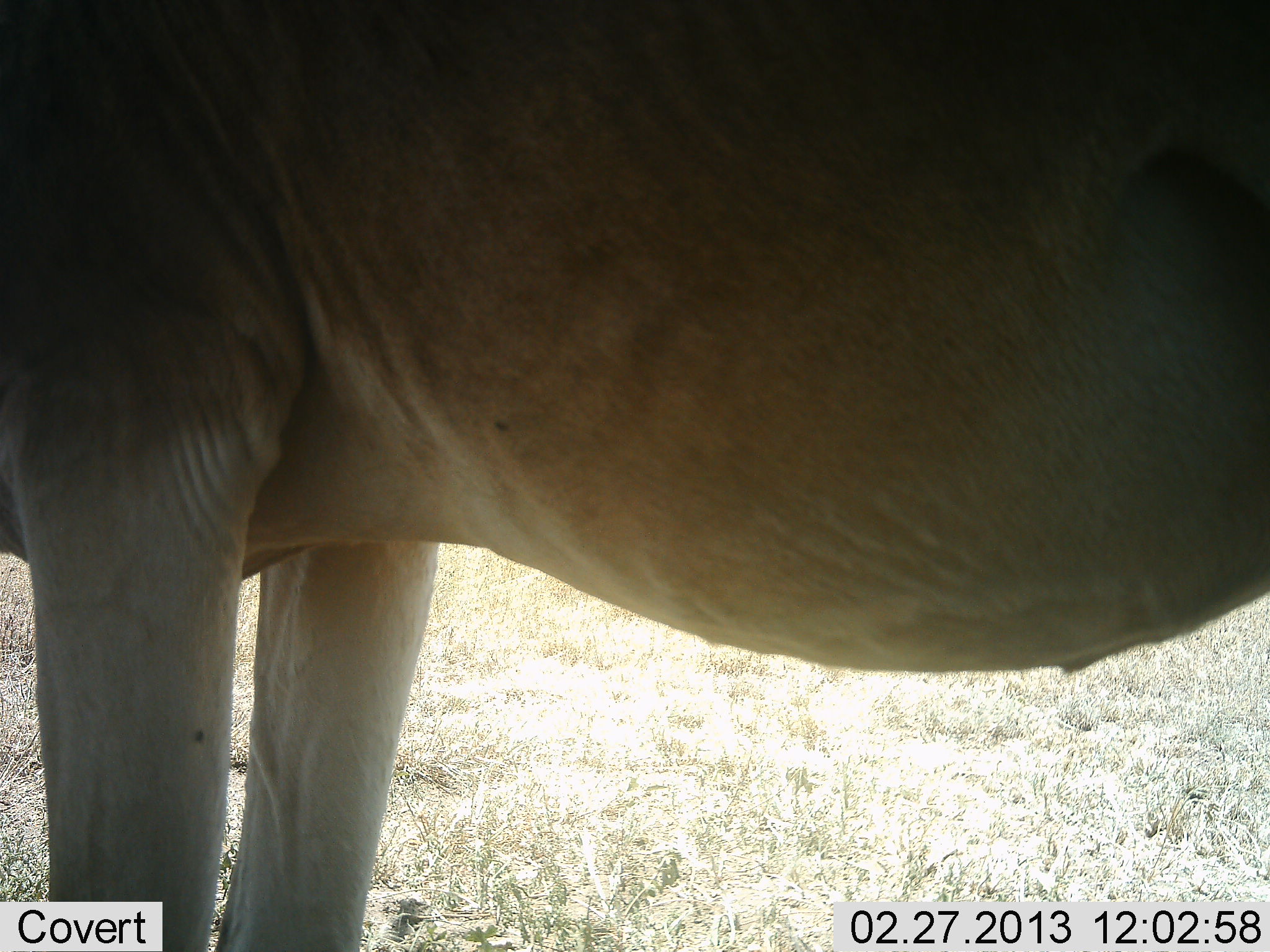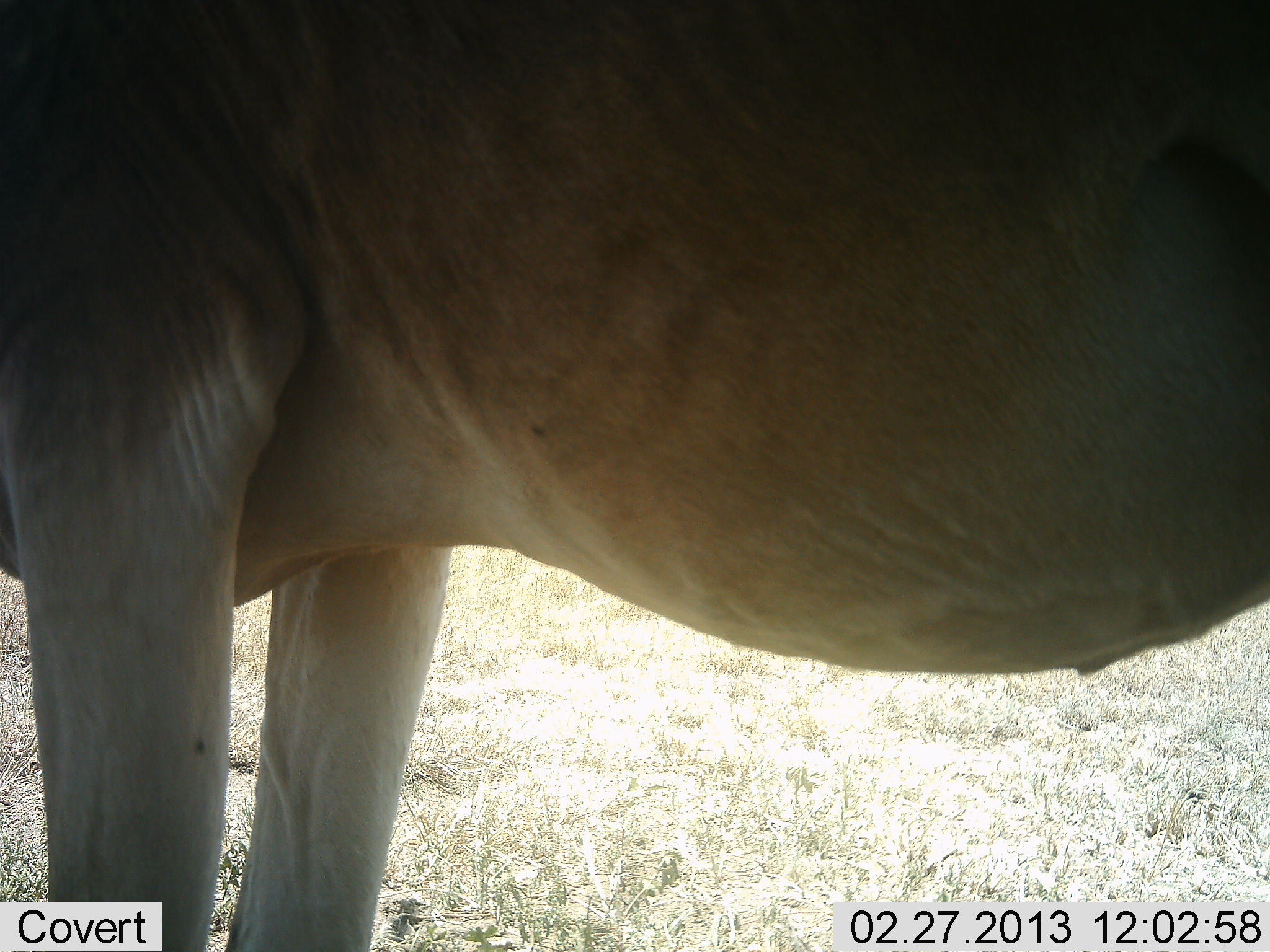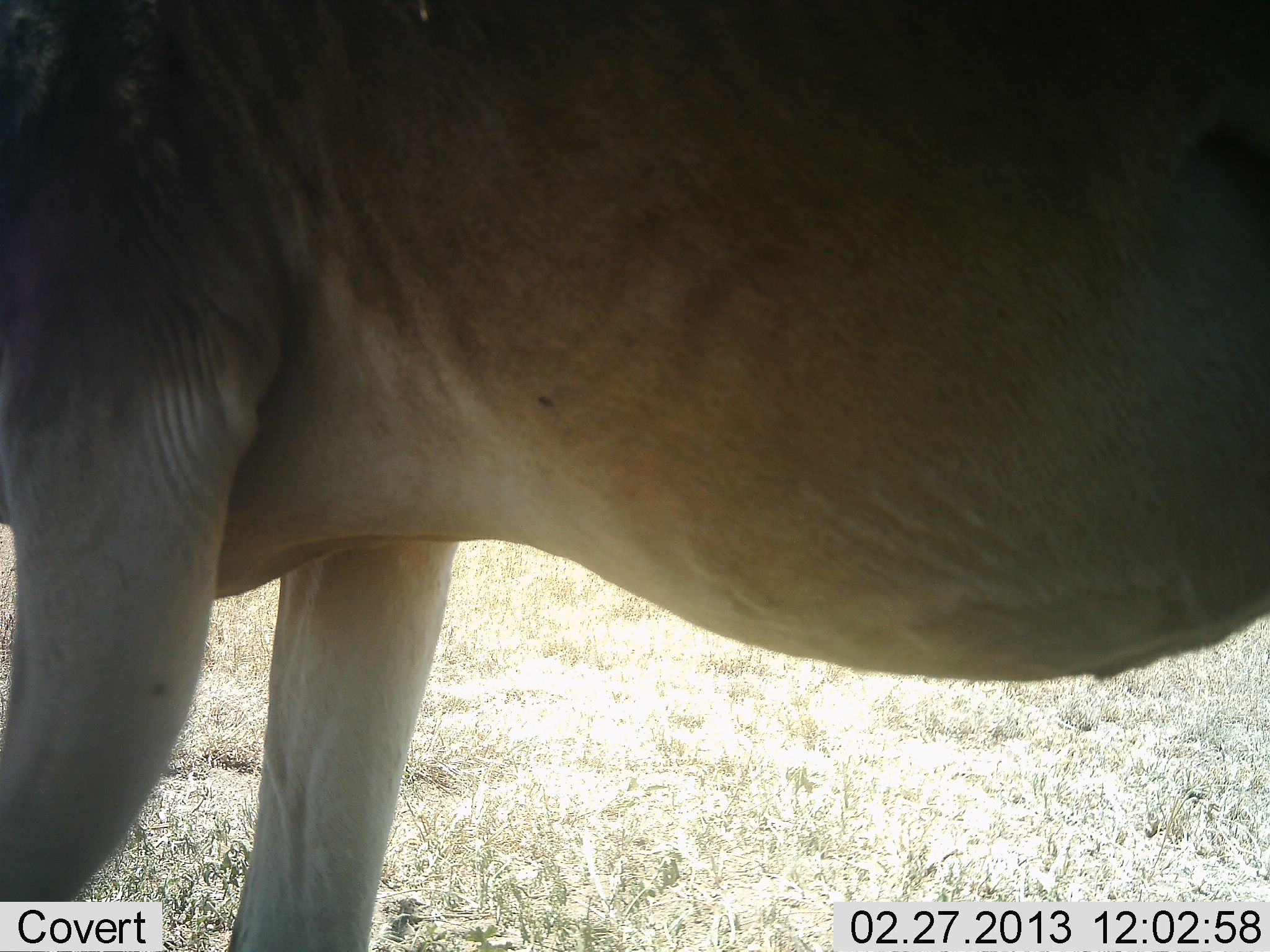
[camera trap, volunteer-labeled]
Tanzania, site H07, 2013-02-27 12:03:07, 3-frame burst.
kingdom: Animalia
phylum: Chordata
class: Mammalia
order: Artiodactyla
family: Bovidae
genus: Alcelaphus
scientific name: Alcelaphus buselaphus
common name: hartebeest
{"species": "hartebeest (Alcelaphus buselaphus)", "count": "1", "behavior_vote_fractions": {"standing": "100%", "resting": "0%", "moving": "0%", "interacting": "0%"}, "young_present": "0%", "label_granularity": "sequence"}